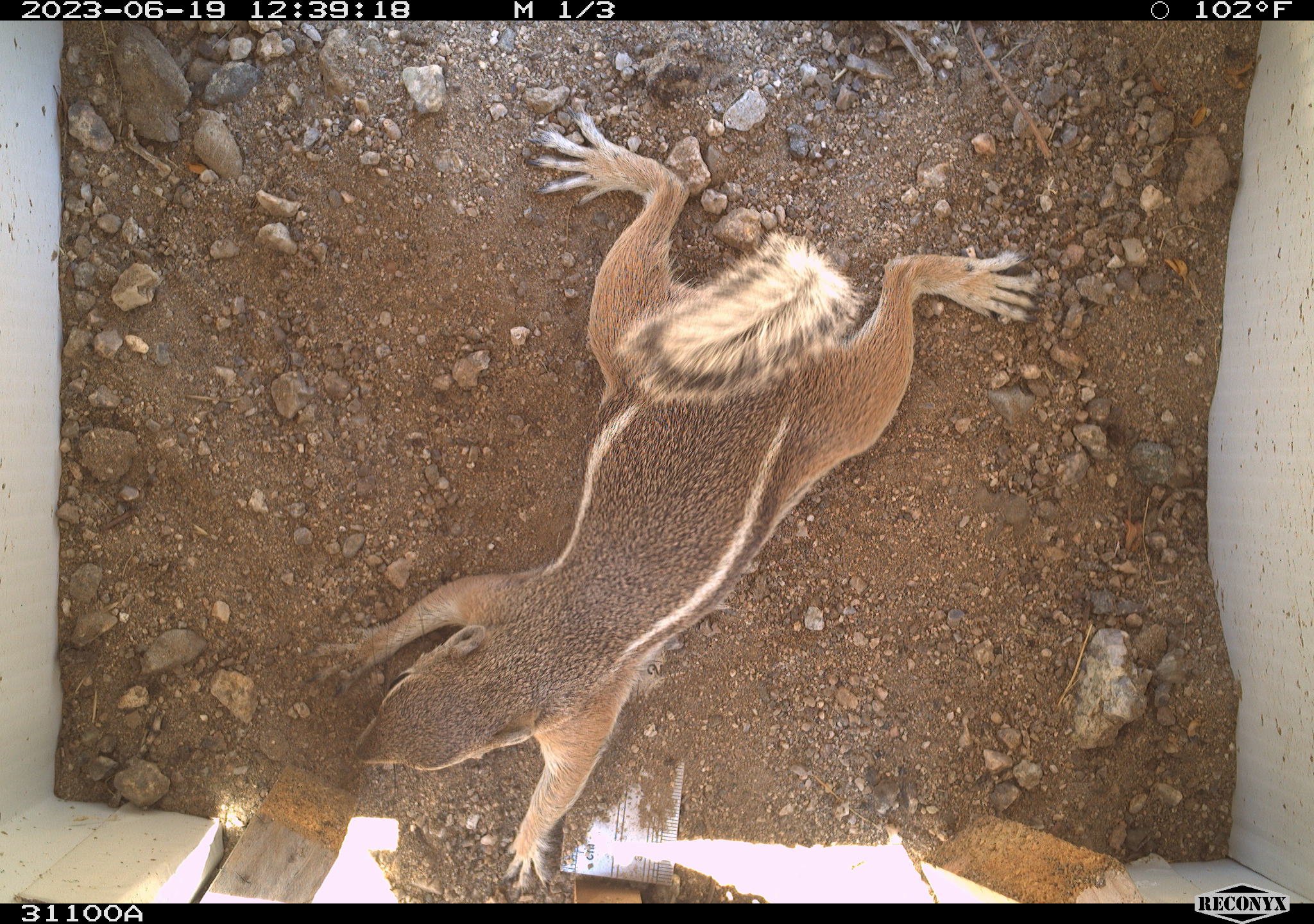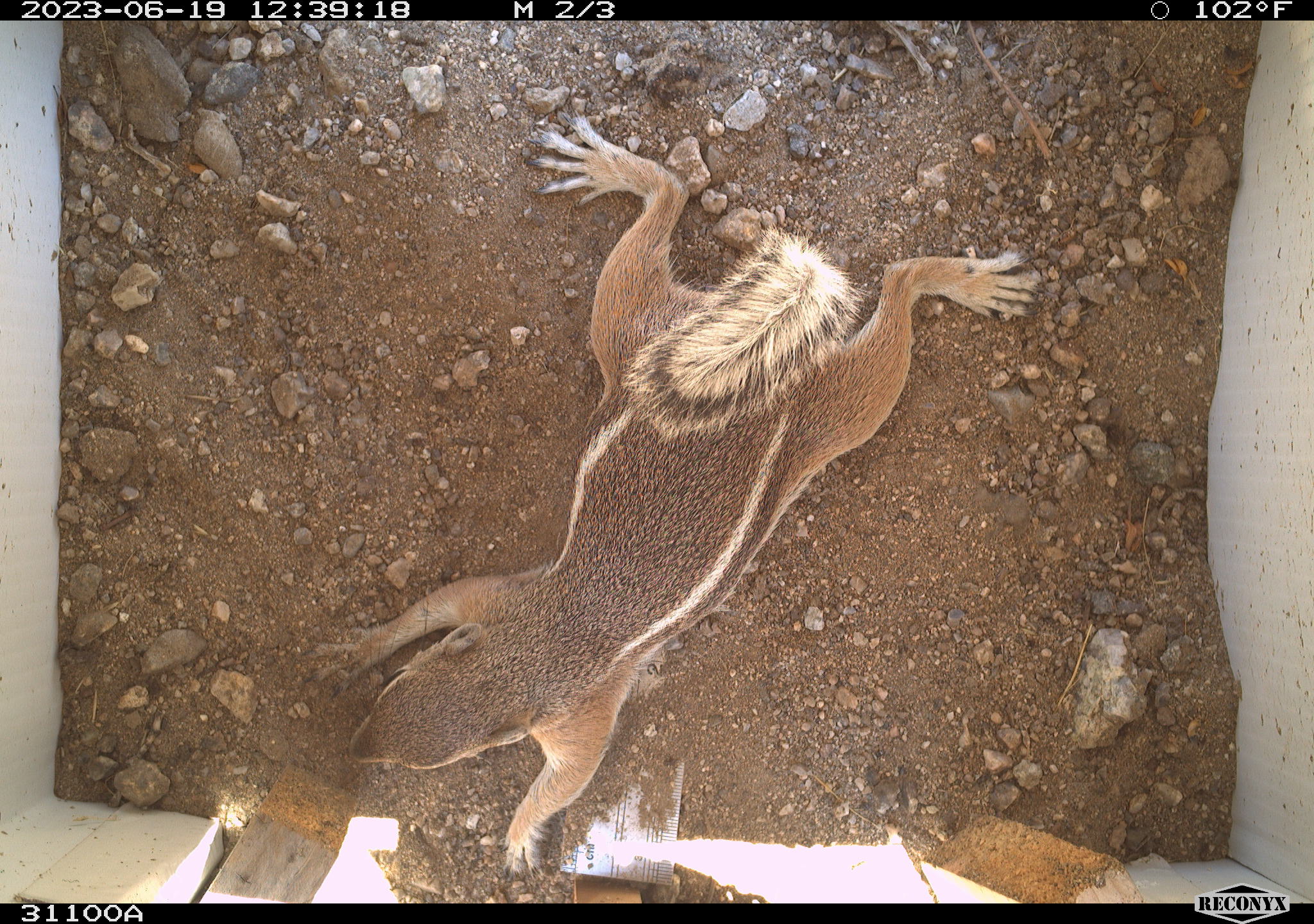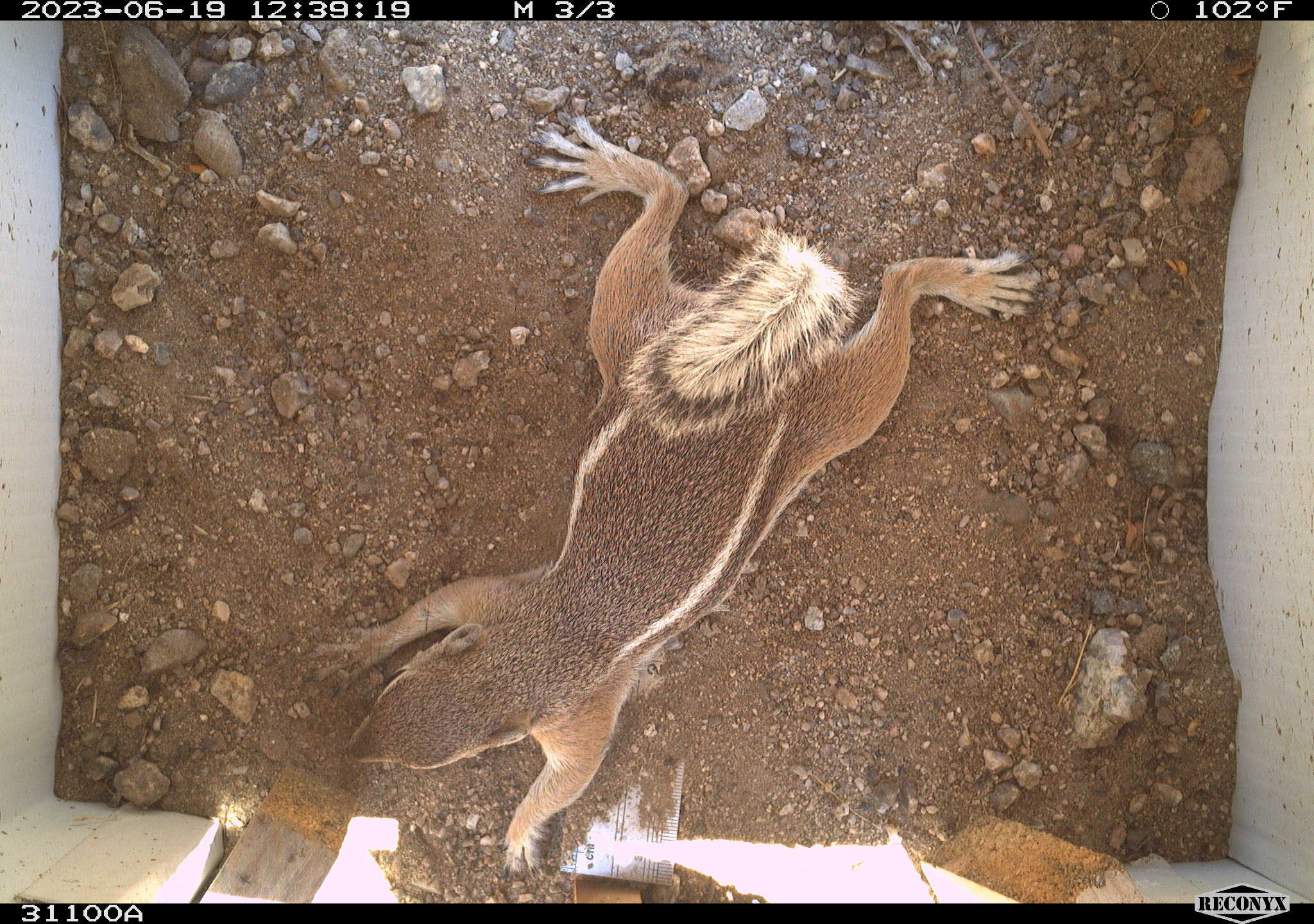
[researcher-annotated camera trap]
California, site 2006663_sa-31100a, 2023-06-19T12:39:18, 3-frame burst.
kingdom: Animalia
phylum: Chordata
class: Mammalia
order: Rodentia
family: Sciuridae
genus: Ammospermophilus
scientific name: Ammospermophilus leucurus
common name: white-tailed antelope squirrel